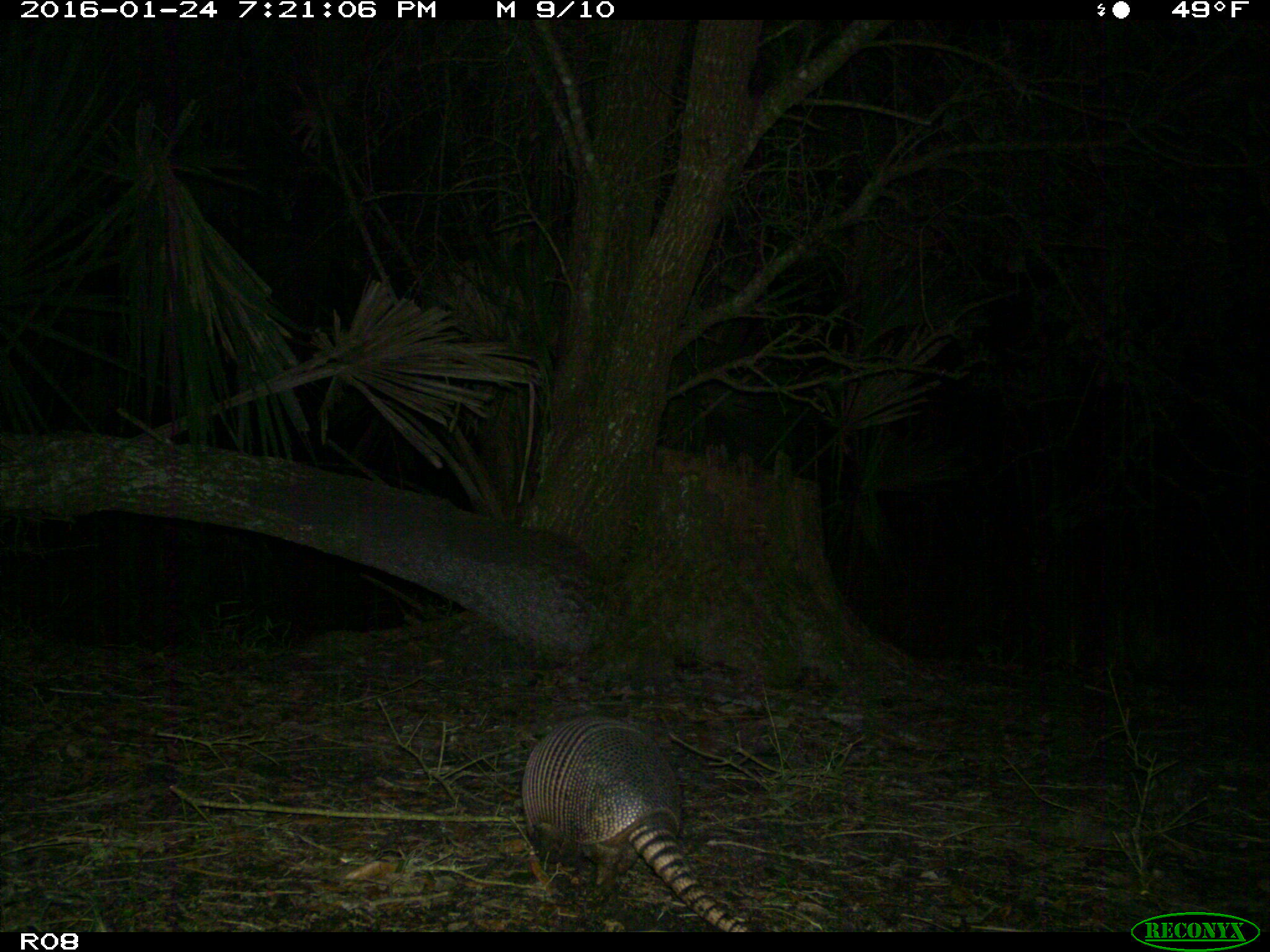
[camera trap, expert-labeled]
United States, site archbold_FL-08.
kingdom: Animalia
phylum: Chordata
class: Mammalia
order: Cingulata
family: Dasypodidae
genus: Dasypus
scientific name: Dasypus novemcinctus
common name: nine-banded armadillo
Dasypus novemcinctus (nine-banded armadillo).